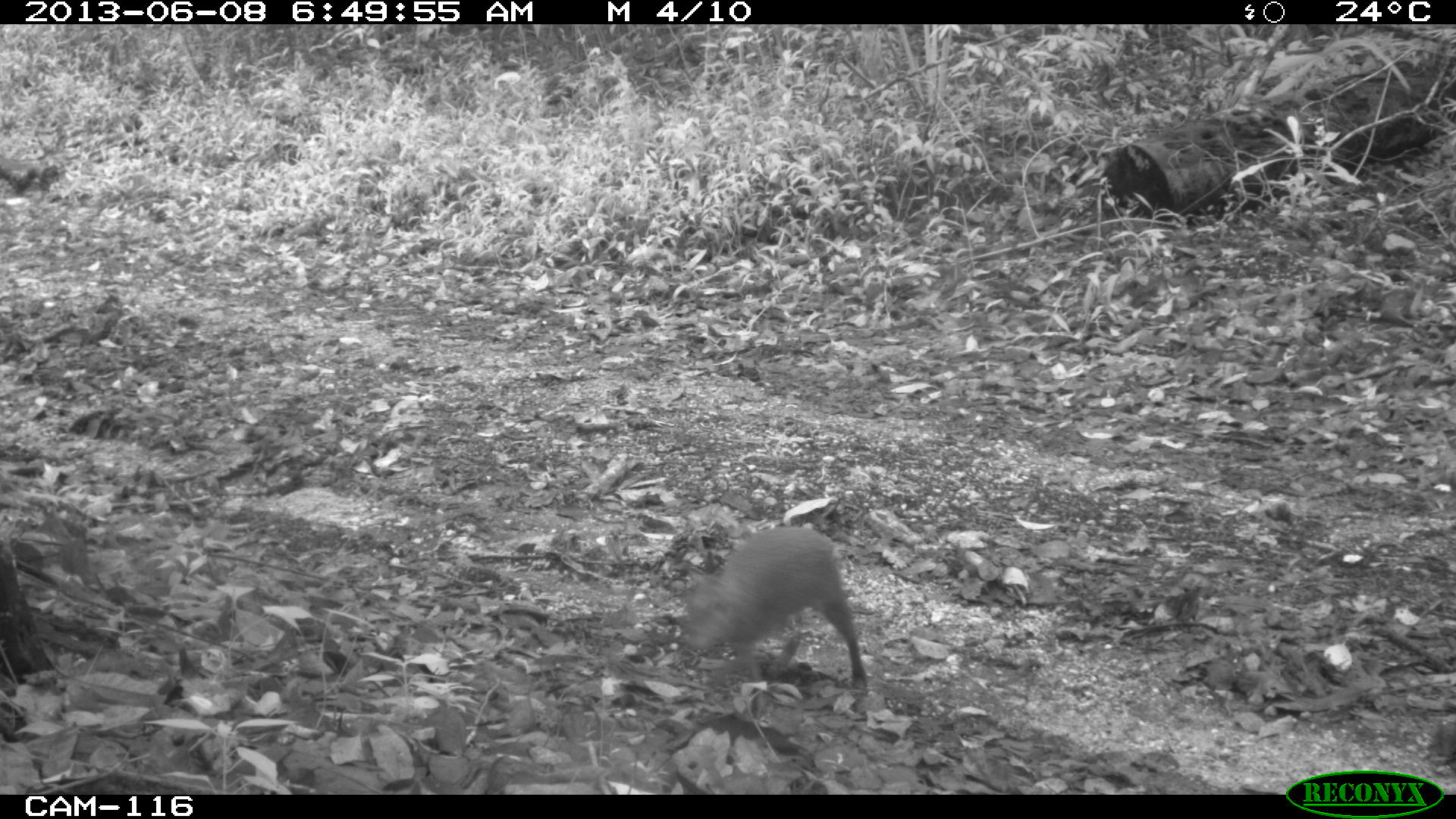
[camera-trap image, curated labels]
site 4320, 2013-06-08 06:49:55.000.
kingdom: Animalia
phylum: Chordata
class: Mammalia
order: Rodentia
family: Dasyproctidae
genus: Dasyprocta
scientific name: Dasyprocta punctata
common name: central american agouti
Dasyprocta punctata (central american agouti), count 1.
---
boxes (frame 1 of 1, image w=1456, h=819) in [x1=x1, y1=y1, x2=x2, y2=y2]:
dasyprocta punctata: [x1=681, y1=526, x2=867, y2=689]